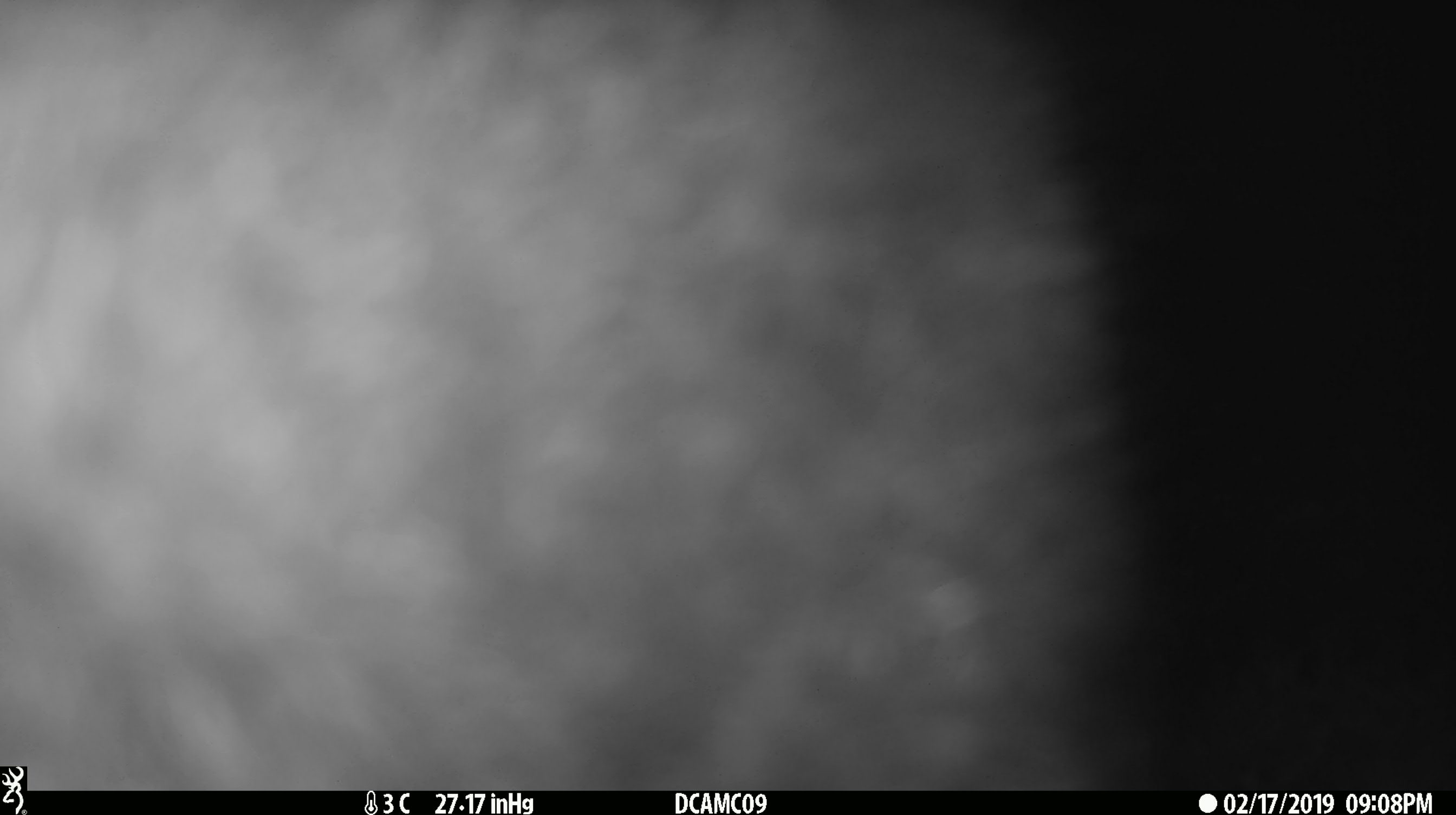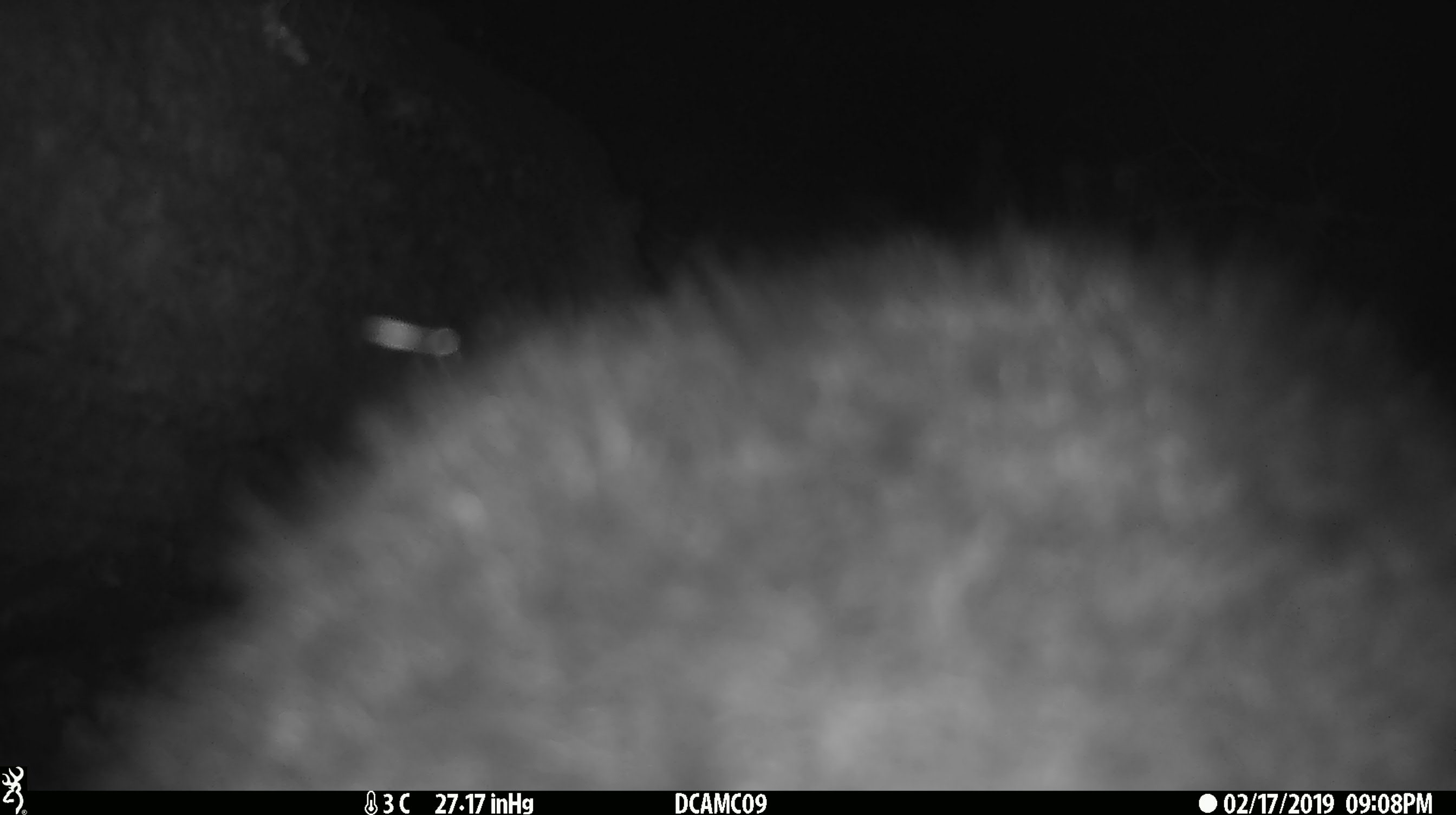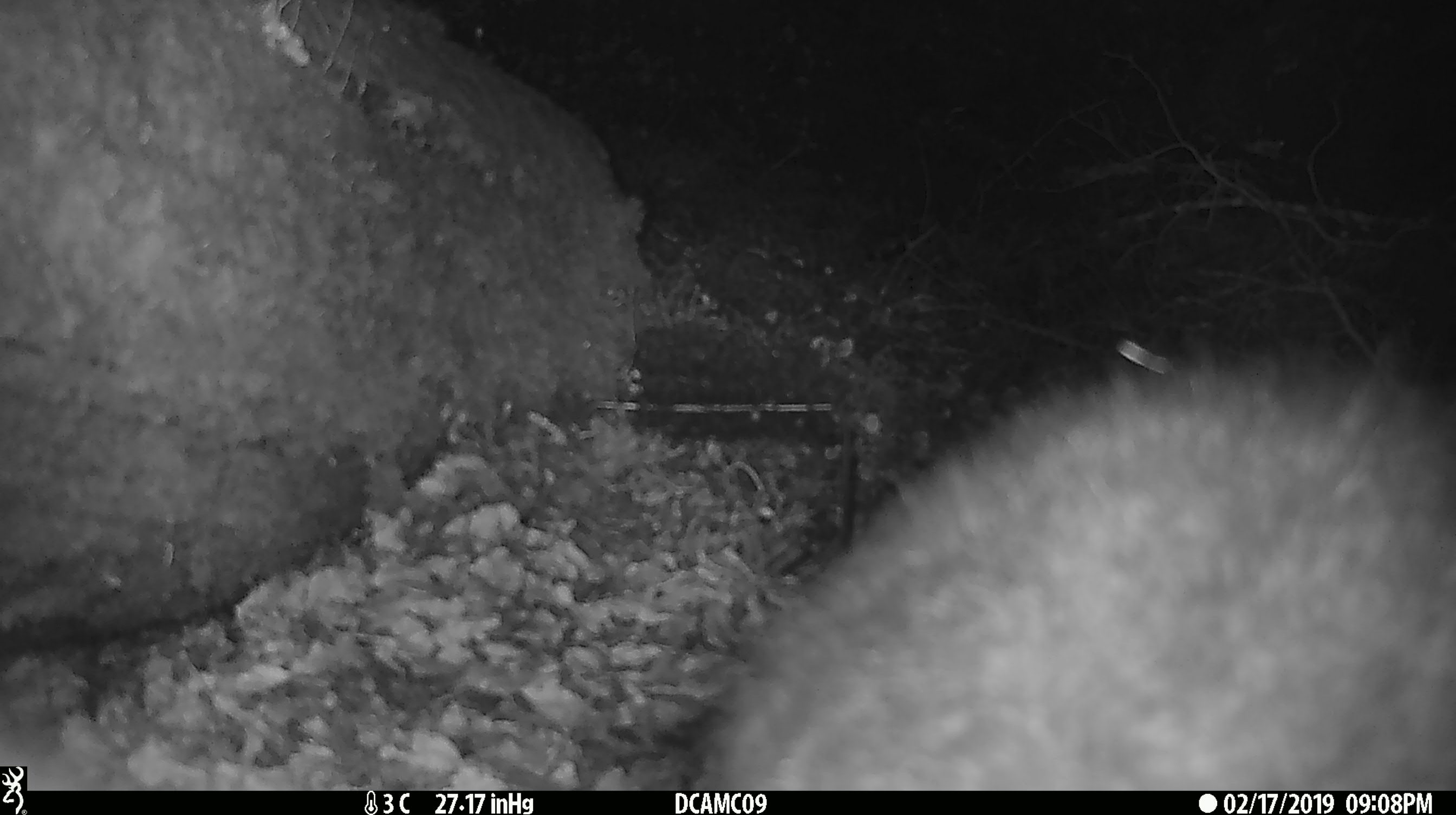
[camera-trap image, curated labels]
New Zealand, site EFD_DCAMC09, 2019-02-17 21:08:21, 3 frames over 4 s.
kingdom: Animalia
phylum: Chordata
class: Mammalia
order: Diprotodontia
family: Phalangeridae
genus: Trichosurus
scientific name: Trichosurus vulpecula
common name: common brushtail possum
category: possum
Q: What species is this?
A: Possum (common brushtail possum) (Trichosurus vulpecula).